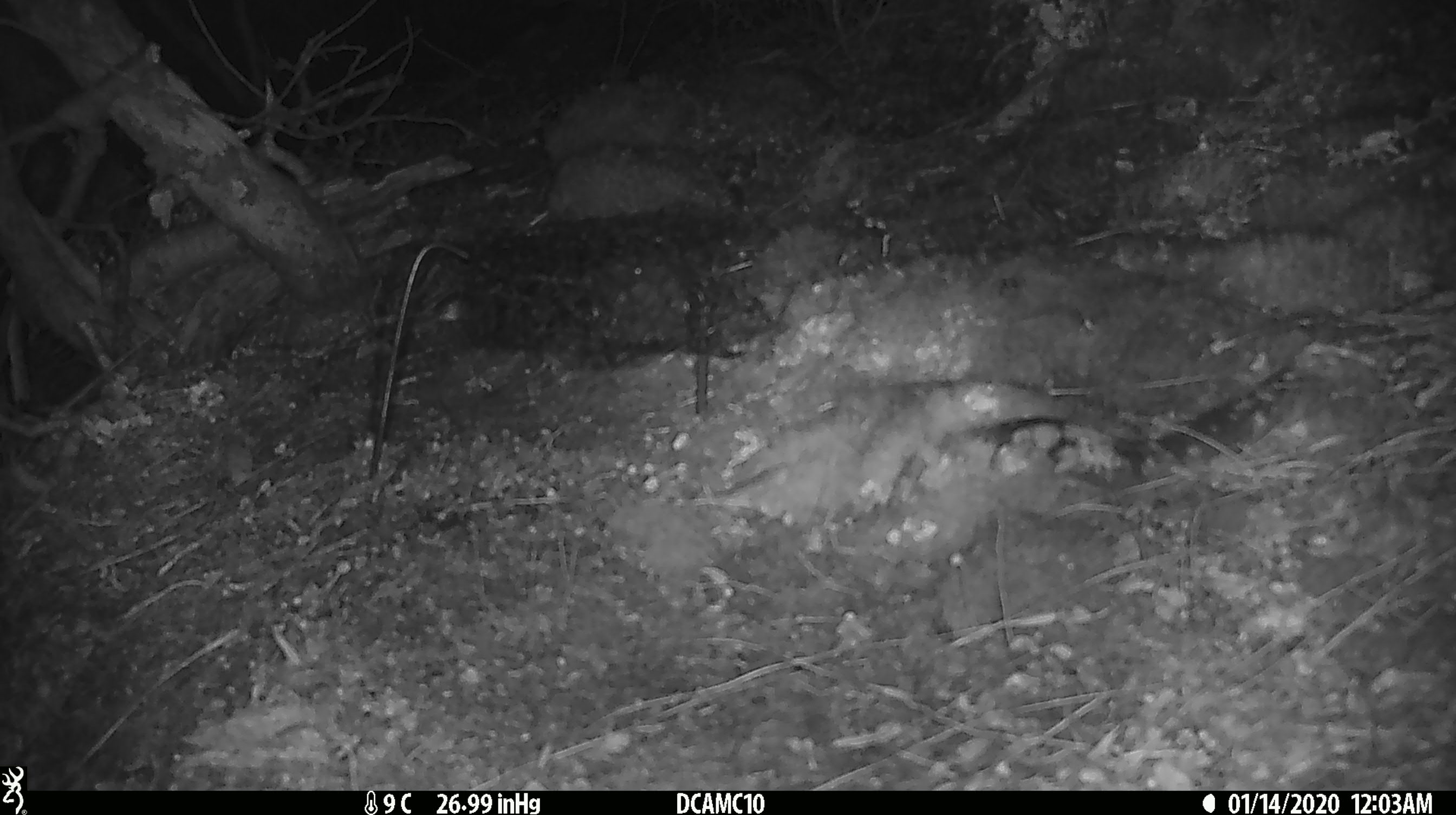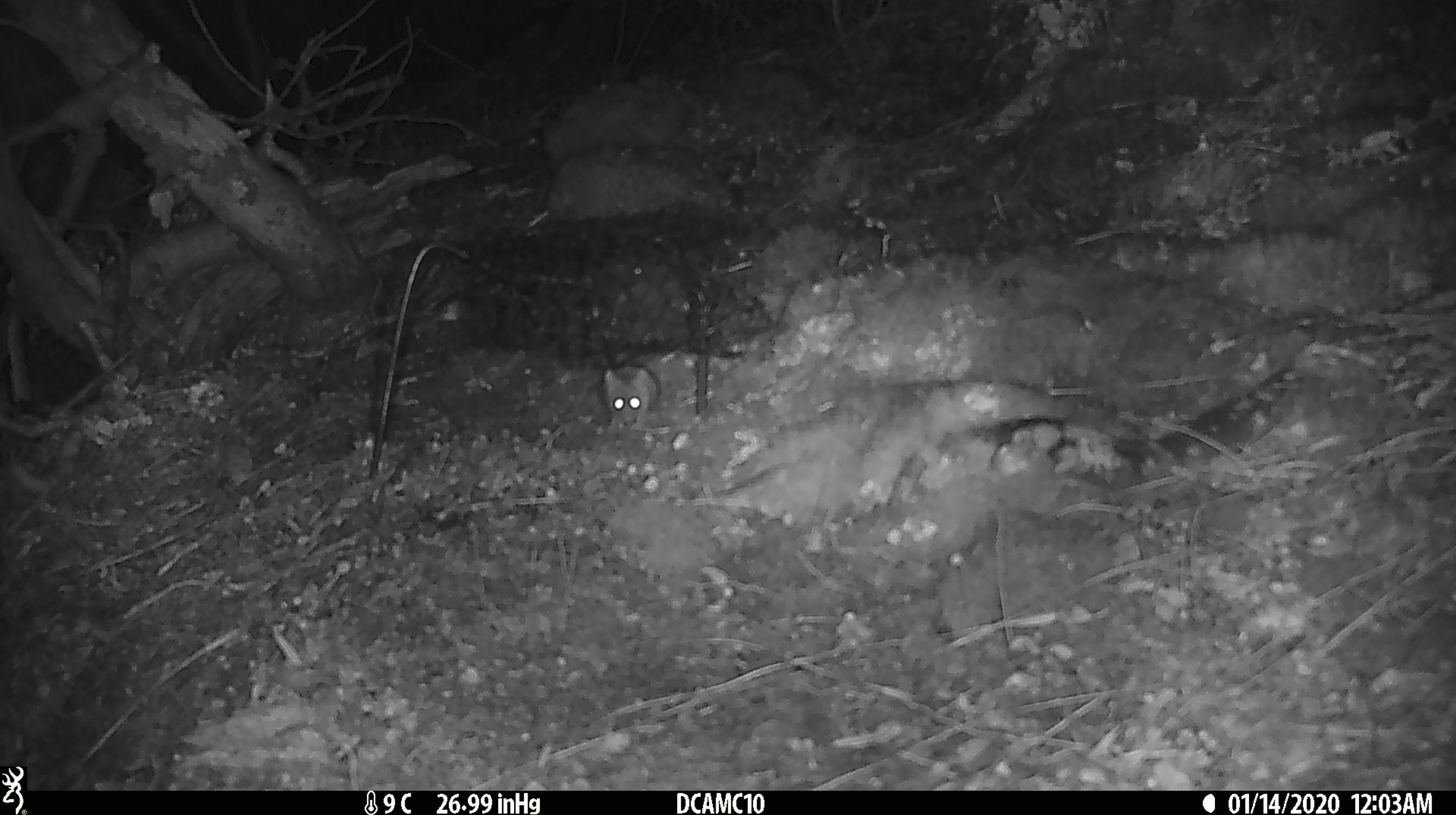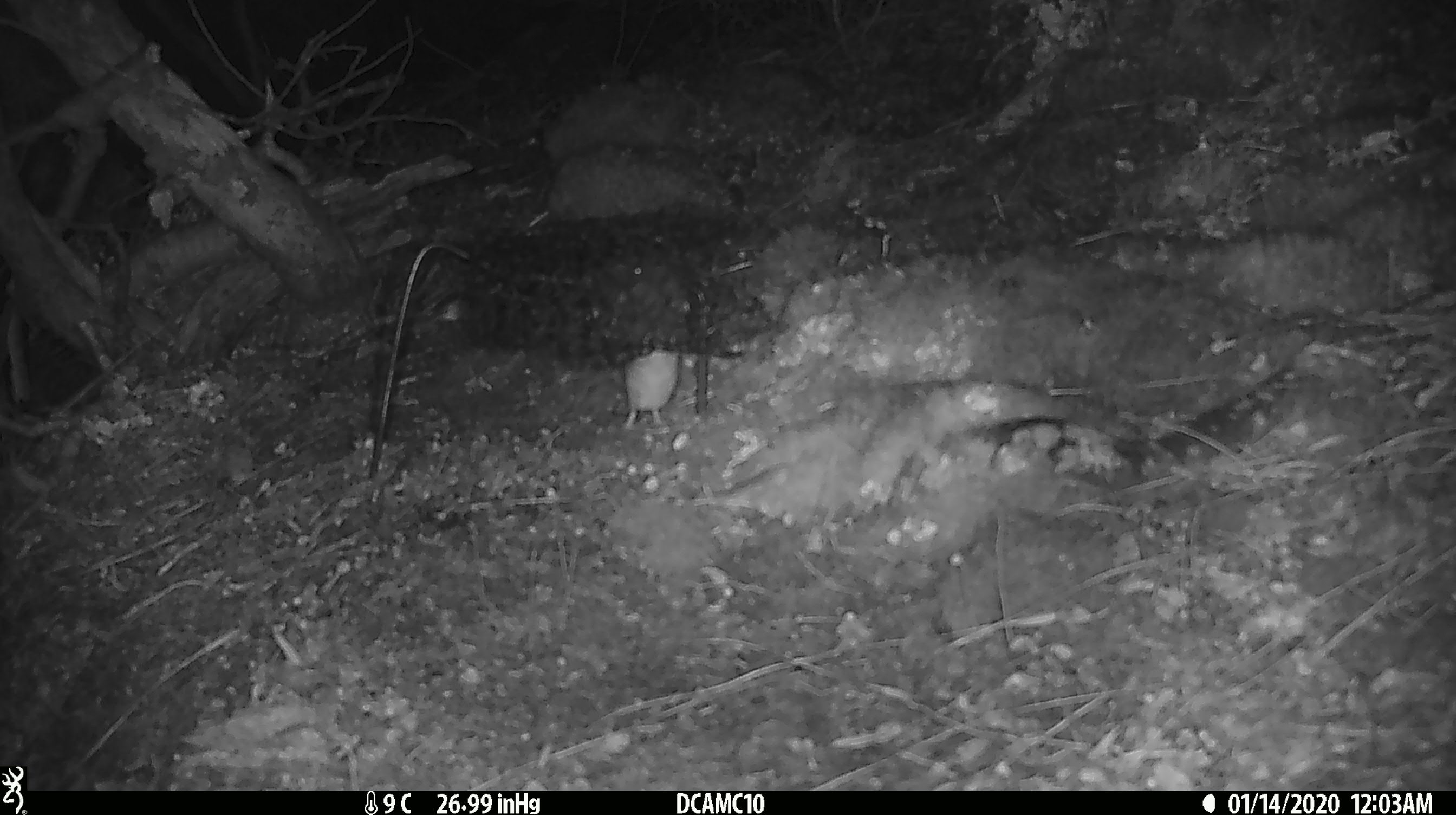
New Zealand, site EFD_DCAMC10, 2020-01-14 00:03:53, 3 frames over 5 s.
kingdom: Animalia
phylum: Chordata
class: Mammalia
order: Rodentia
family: Muridae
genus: Mus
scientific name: Mus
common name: mouse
Mouse (Mus).